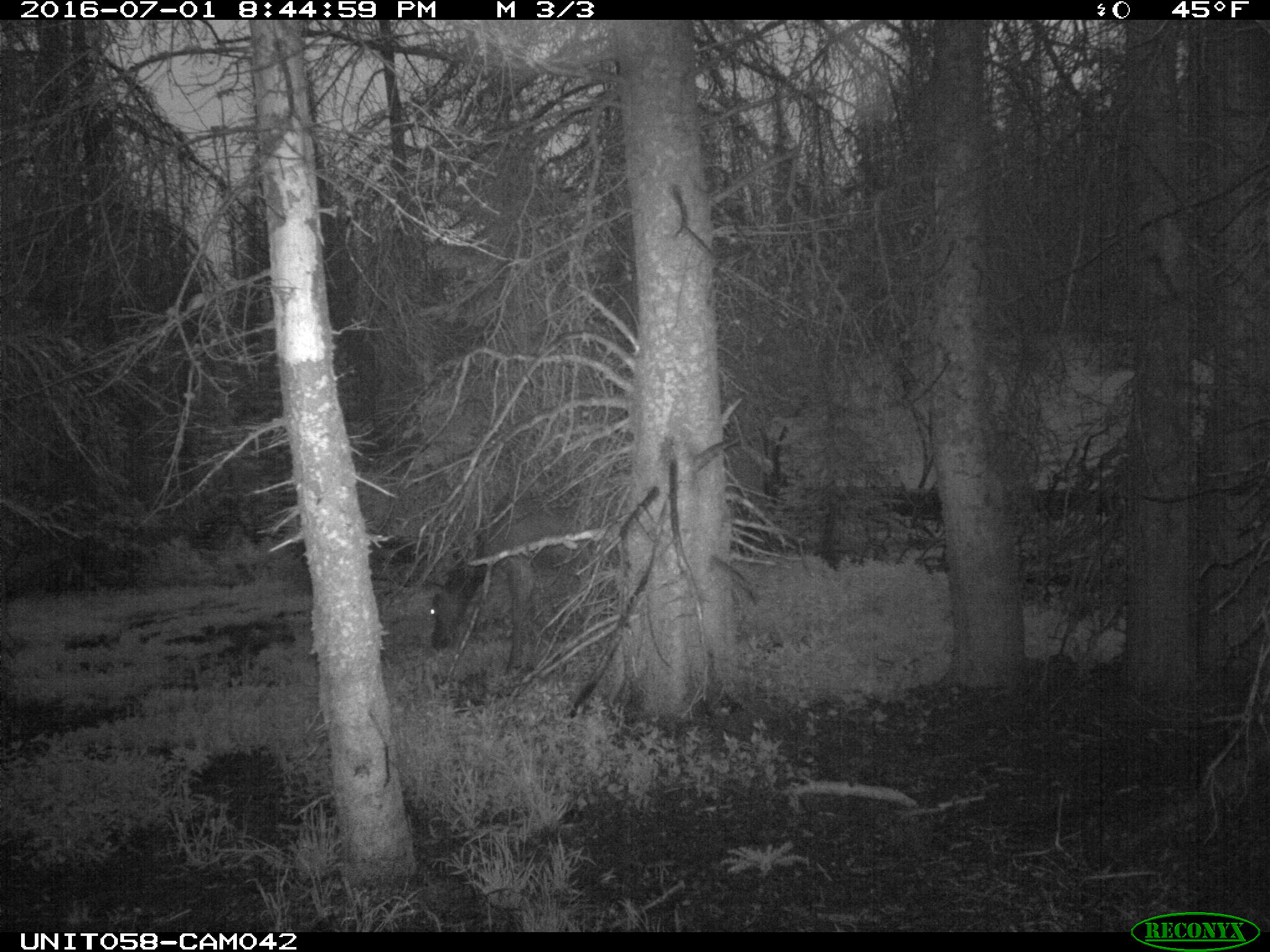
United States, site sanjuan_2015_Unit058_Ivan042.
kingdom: Animalia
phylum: Chordata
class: Mammalia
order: Artiodactyla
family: Cervidae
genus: Cervus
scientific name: Cervus elaphus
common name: red deer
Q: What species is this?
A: Cervus elaphus (red deer).